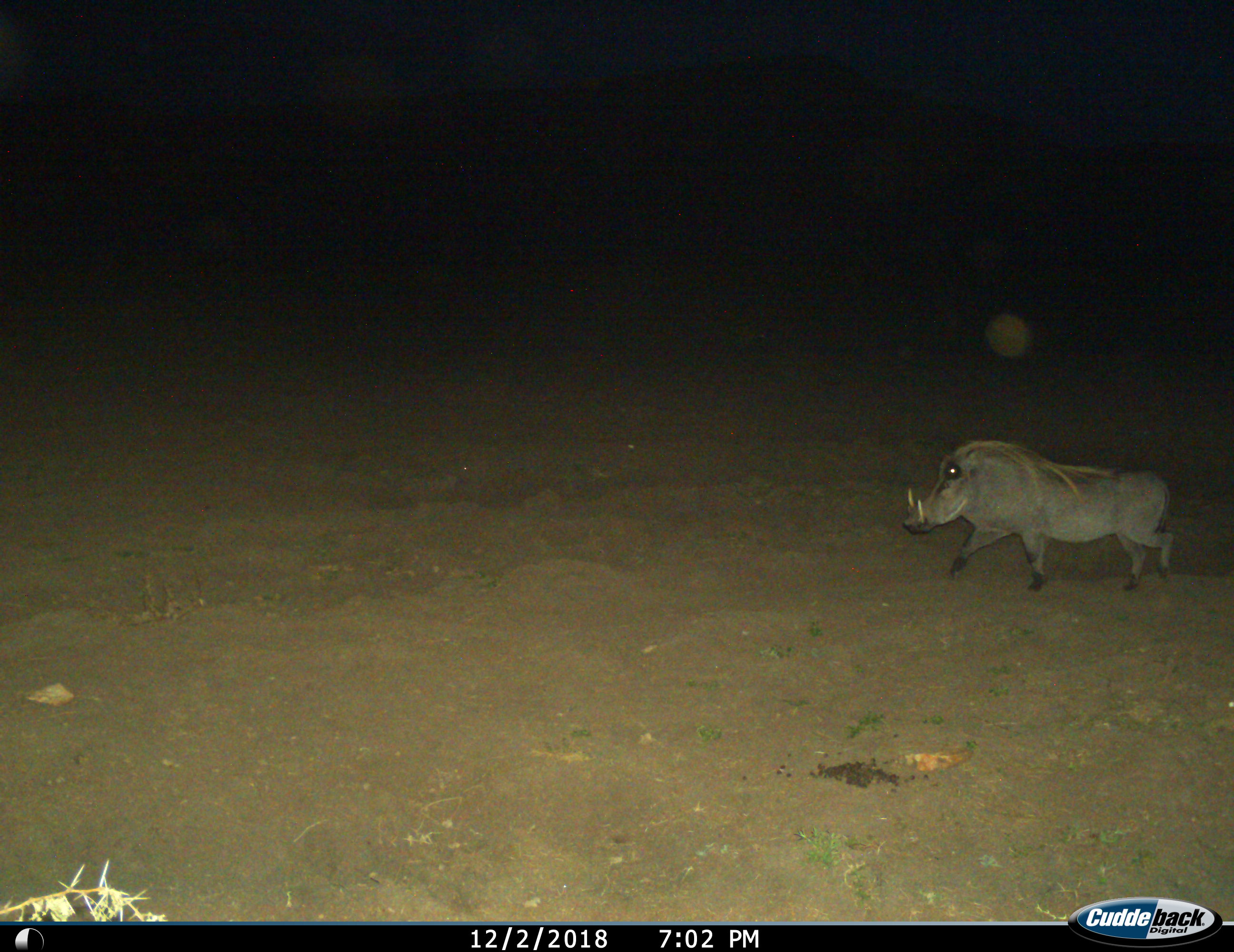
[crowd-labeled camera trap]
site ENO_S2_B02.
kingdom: Animalia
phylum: Chordata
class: Mammalia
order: Artiodactyla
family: Suidae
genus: Phacochoerus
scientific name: Phacochoerus africanus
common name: warthog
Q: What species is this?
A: Warthog (Phacochoerus africanus).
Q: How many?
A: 1.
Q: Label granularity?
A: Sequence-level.